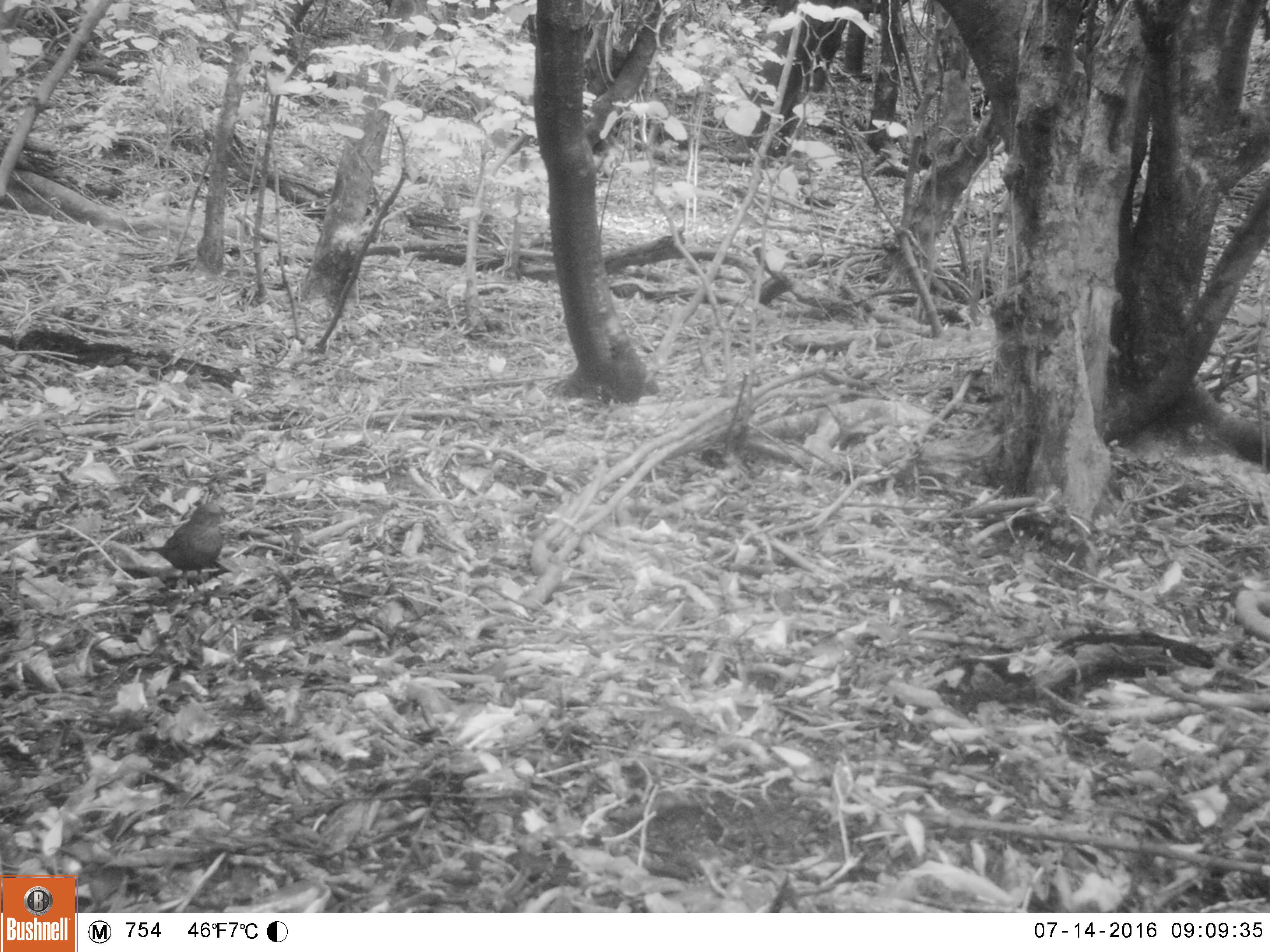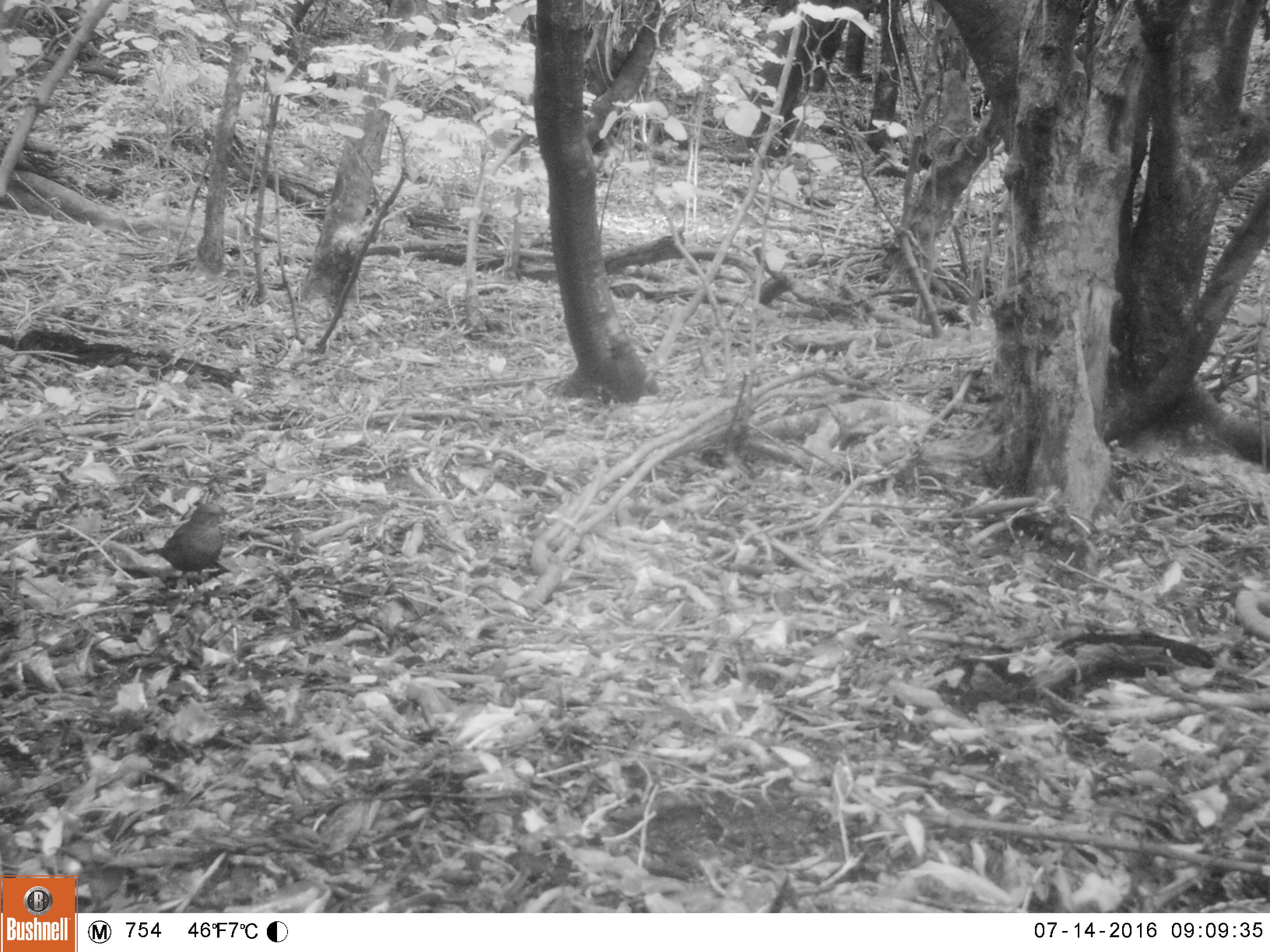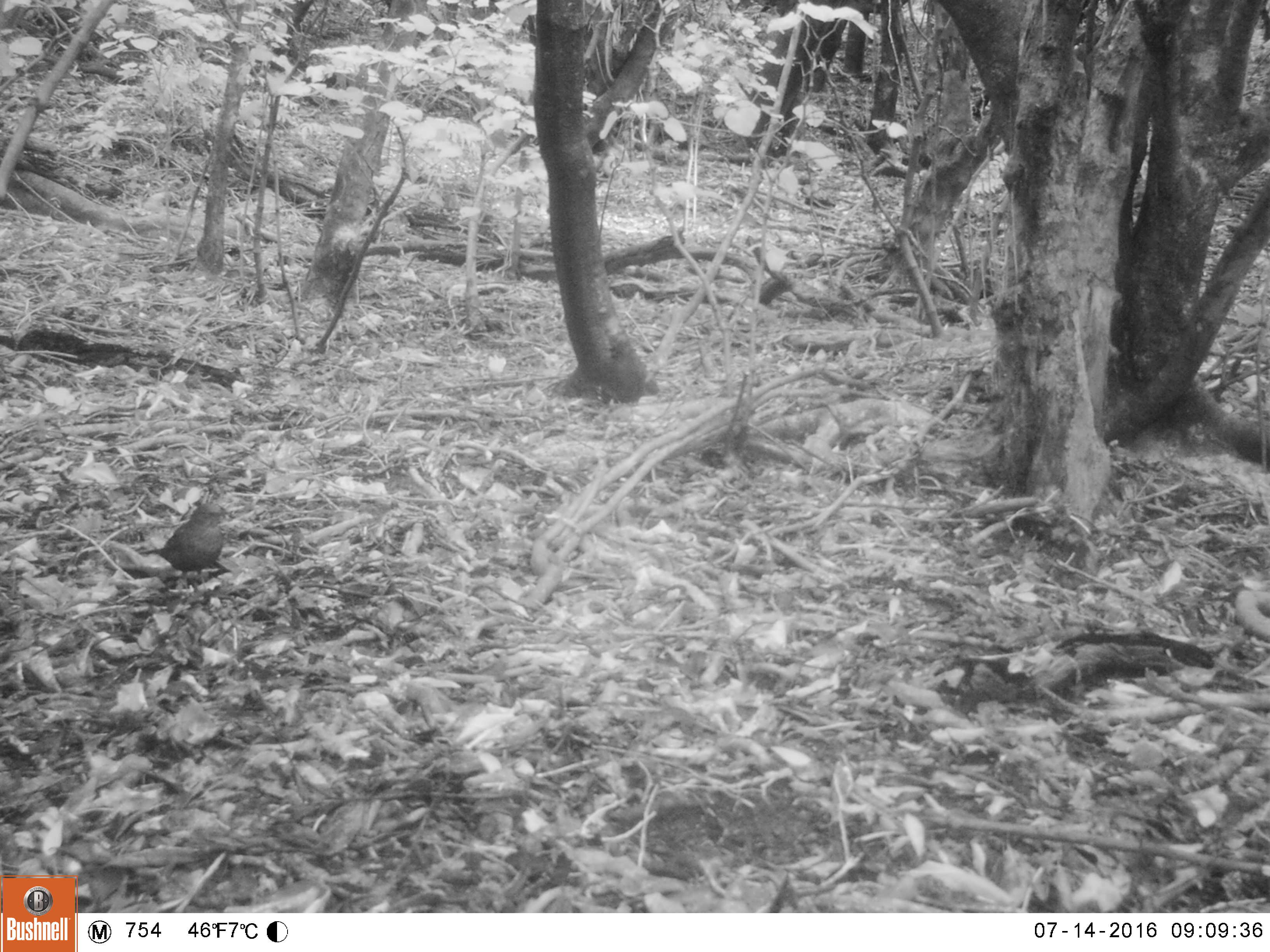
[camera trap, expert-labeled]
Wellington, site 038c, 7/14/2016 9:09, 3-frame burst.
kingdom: Animalia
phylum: Chordata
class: Aves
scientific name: Aves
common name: bird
Bird (Aves).